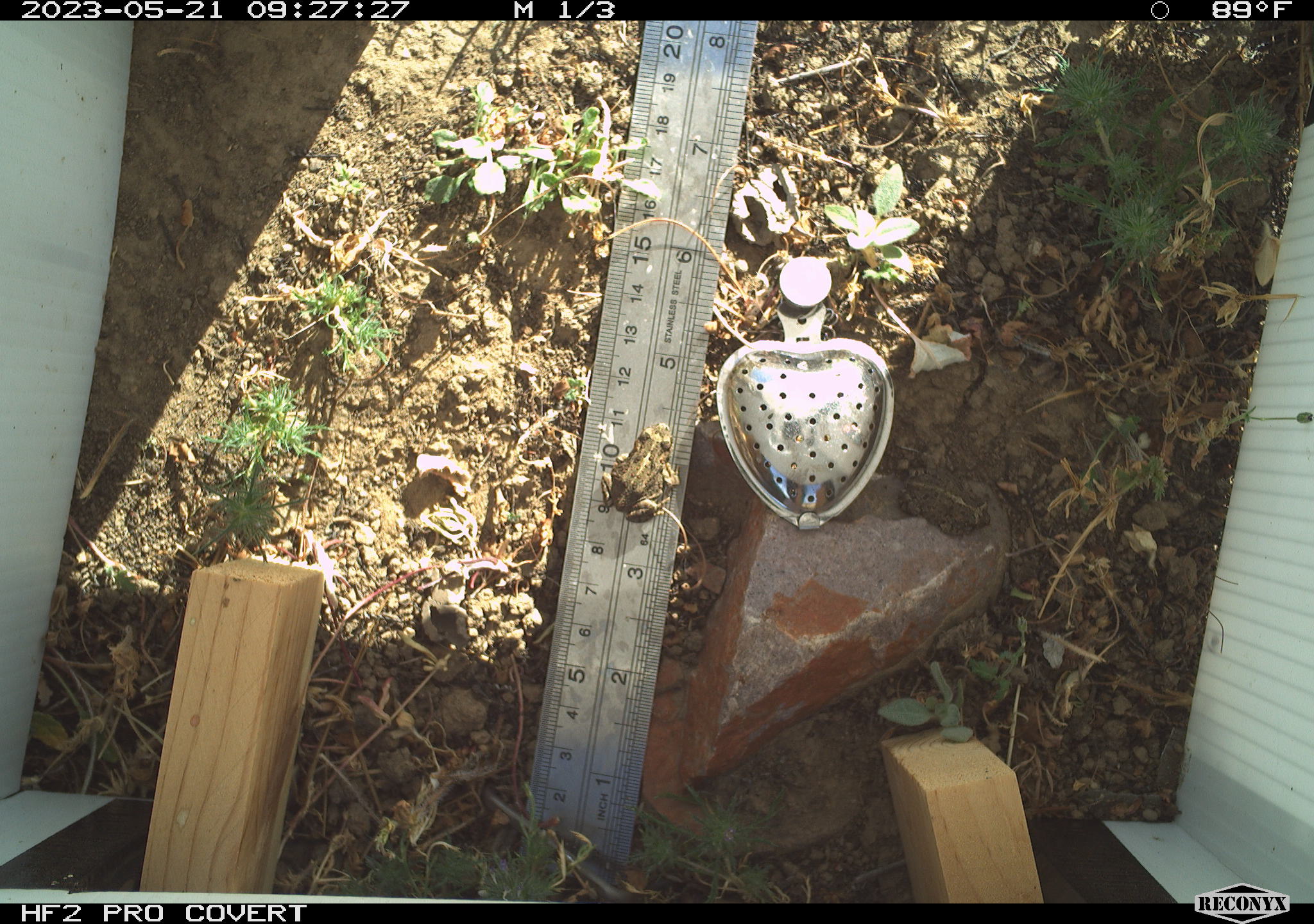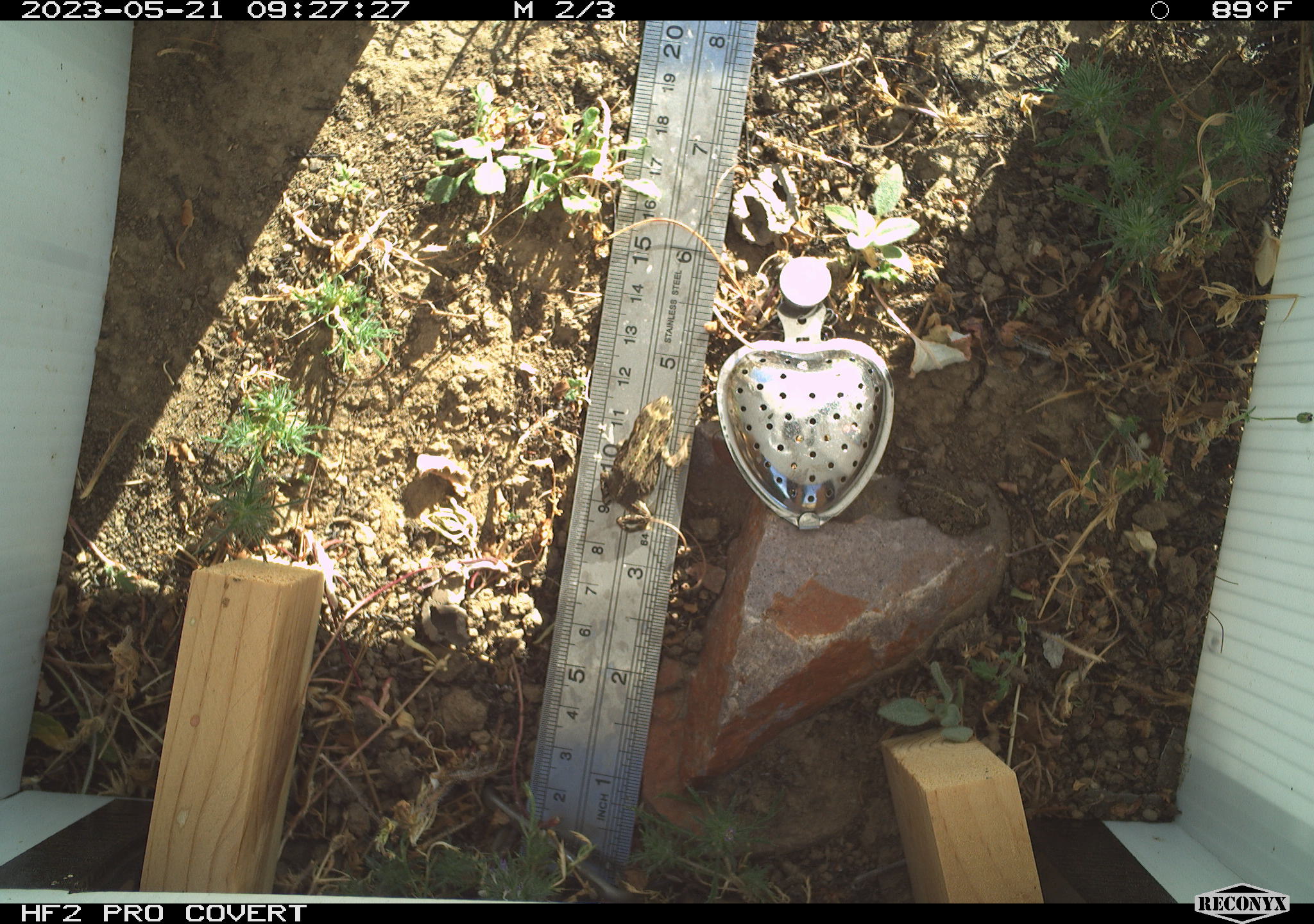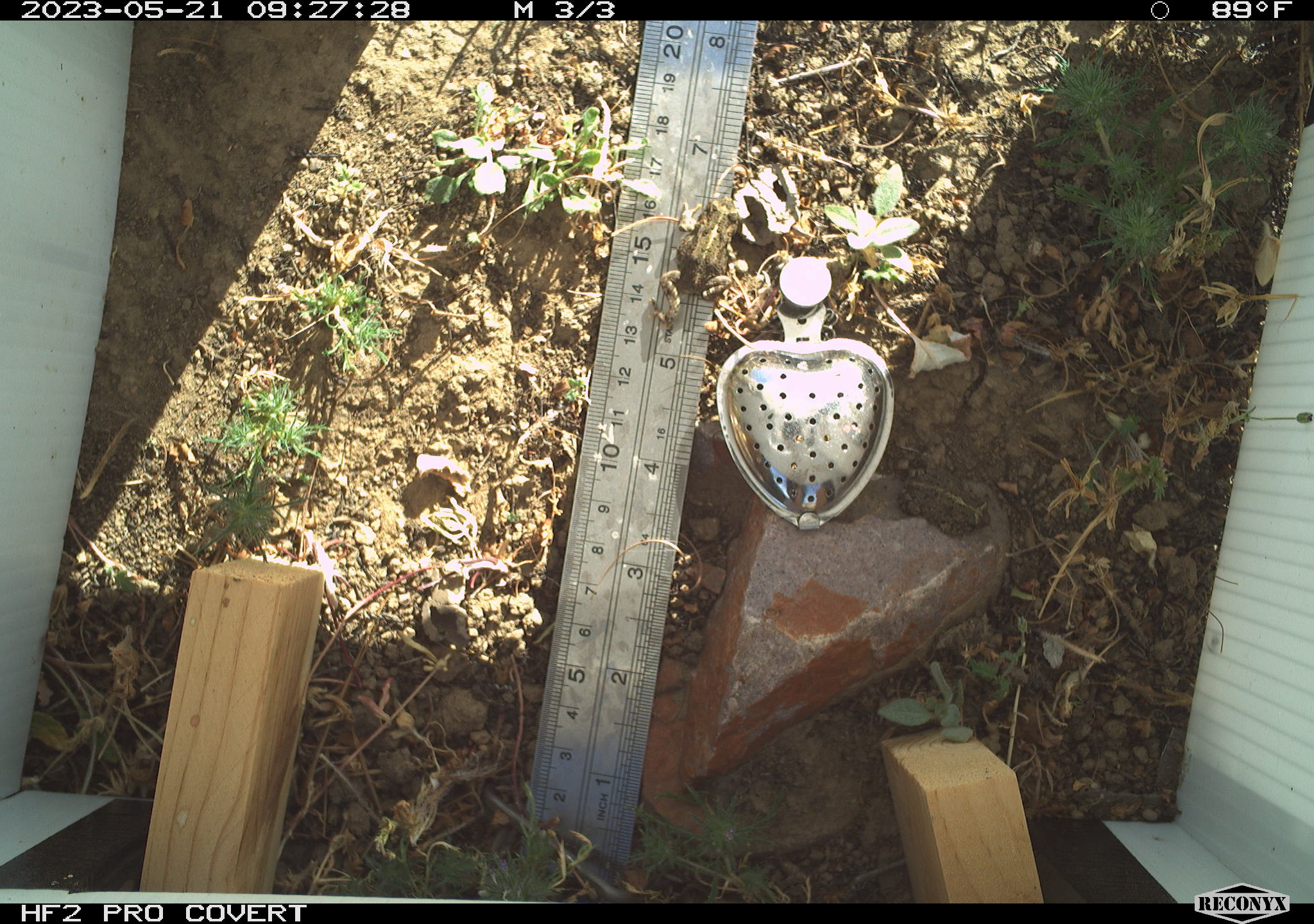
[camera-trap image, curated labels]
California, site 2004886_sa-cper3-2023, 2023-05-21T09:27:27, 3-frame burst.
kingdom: Animalia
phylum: Chordata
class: Amphibia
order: Anura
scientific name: Anura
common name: frogs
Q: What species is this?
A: Frogs (Anura).